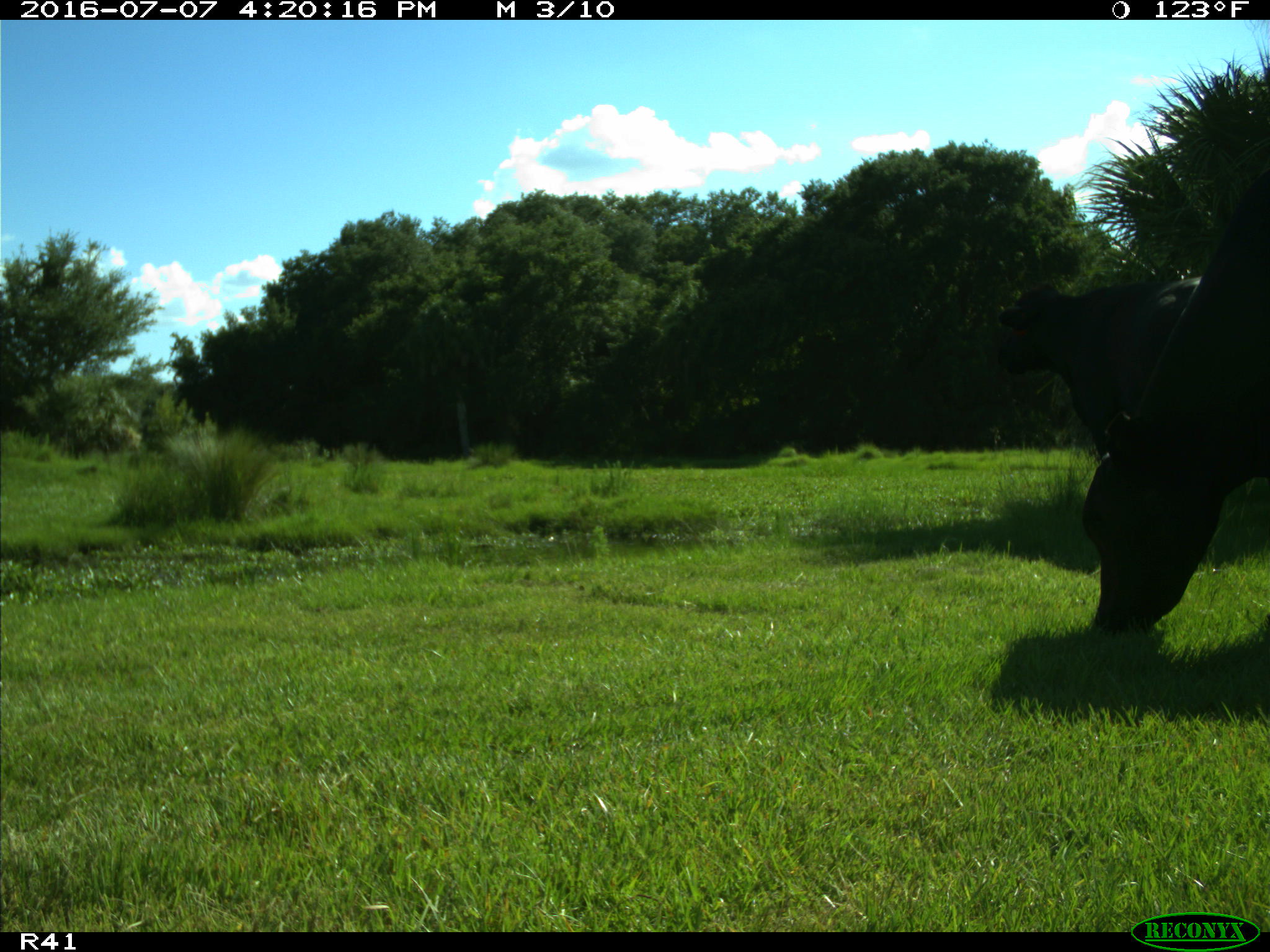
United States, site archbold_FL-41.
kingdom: Animalia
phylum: Chordata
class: Mammalia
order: Artiodactyla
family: Bovidae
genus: Bos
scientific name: Bos taurus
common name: domestic cow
Bos taurus (domestic cow).